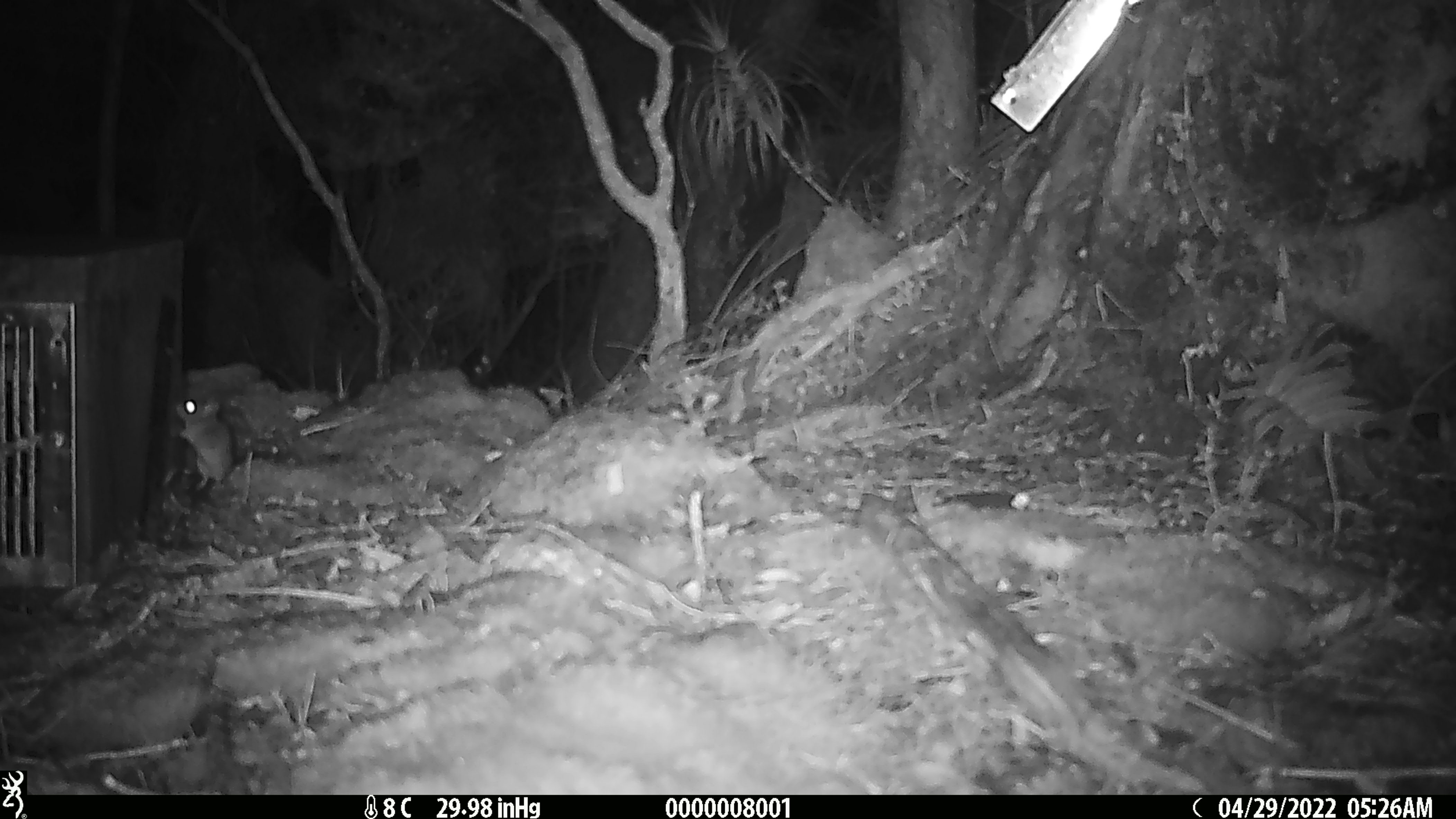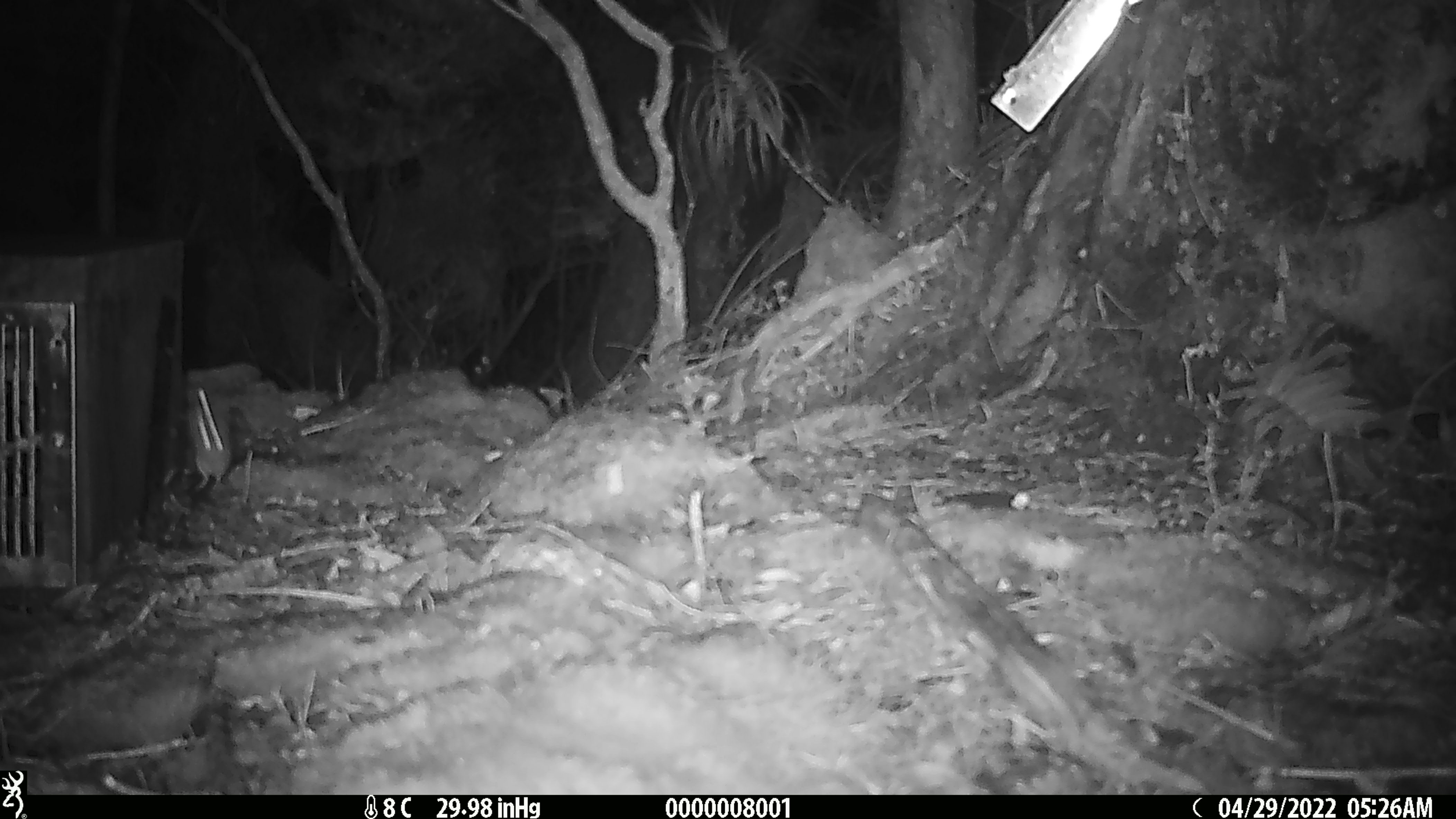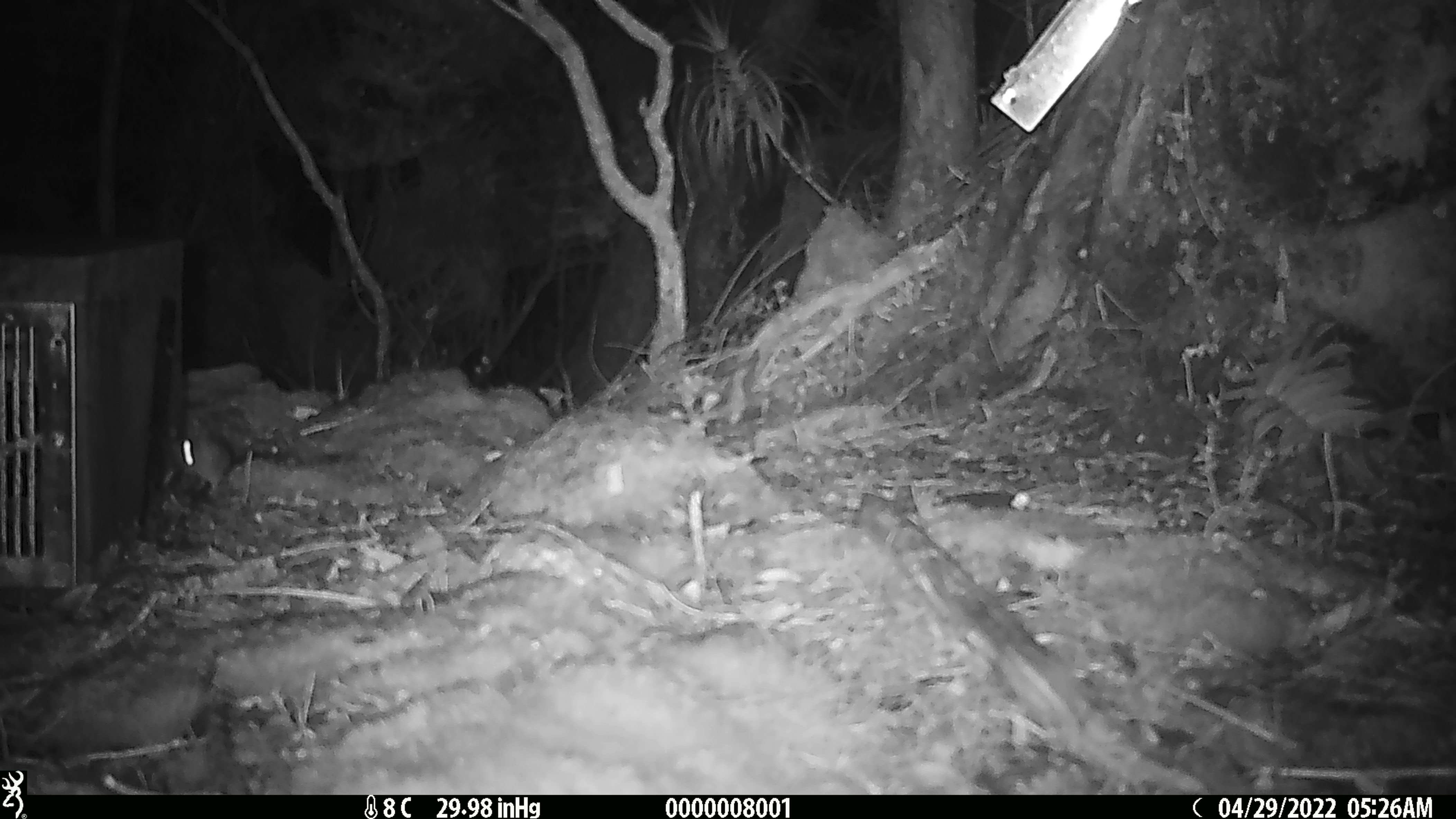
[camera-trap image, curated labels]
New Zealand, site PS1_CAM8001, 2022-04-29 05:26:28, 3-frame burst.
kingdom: Animalia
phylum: Chordata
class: Mammalia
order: Rodentia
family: Muridae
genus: Mus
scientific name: Mus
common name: mouse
Mouse (Mus).